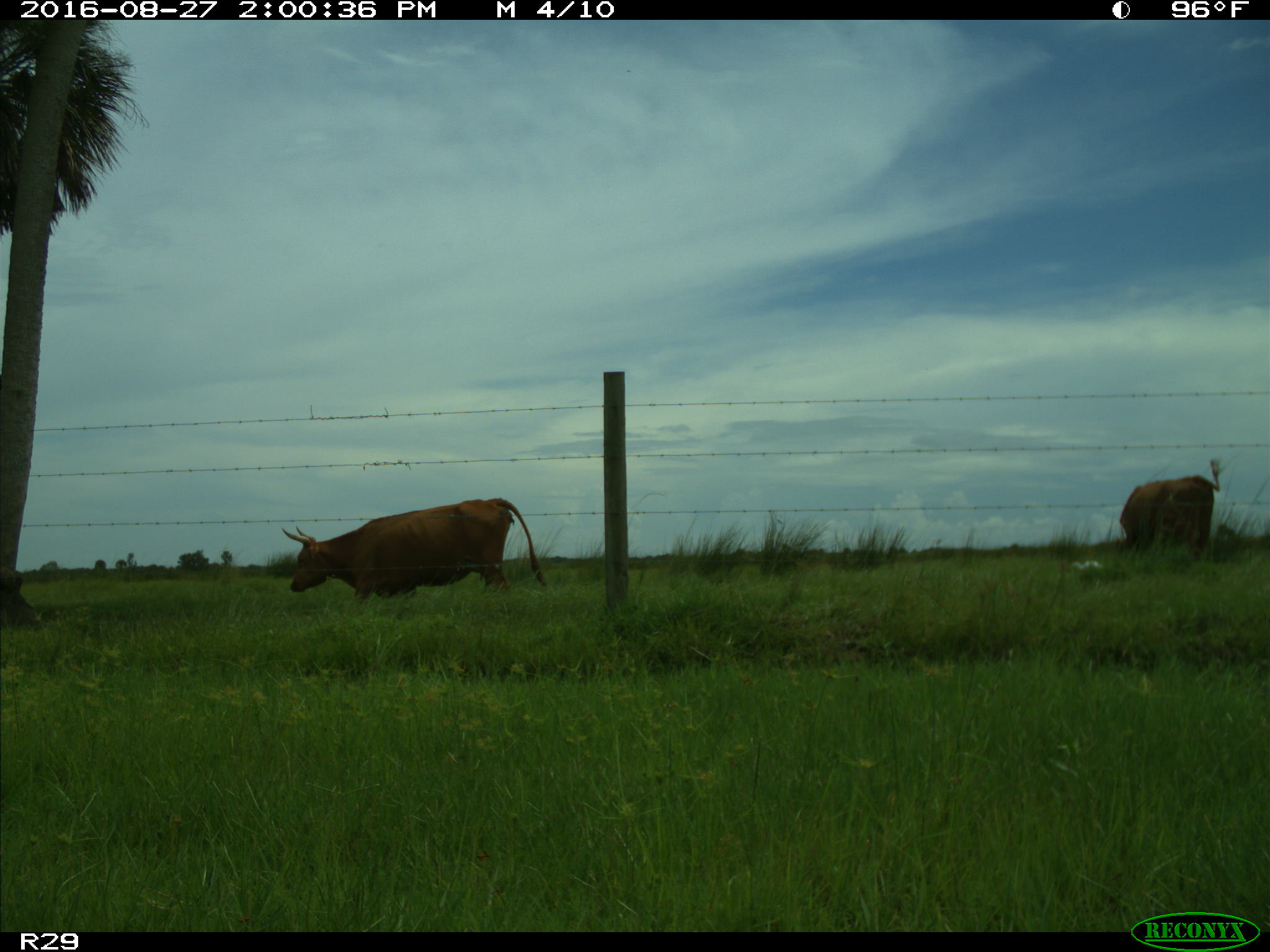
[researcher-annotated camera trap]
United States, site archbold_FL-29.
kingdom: Animalia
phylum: Chordata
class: Mammalia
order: Artiodactyla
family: Bovidae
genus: Bos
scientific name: Bos taurus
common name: domestic cow